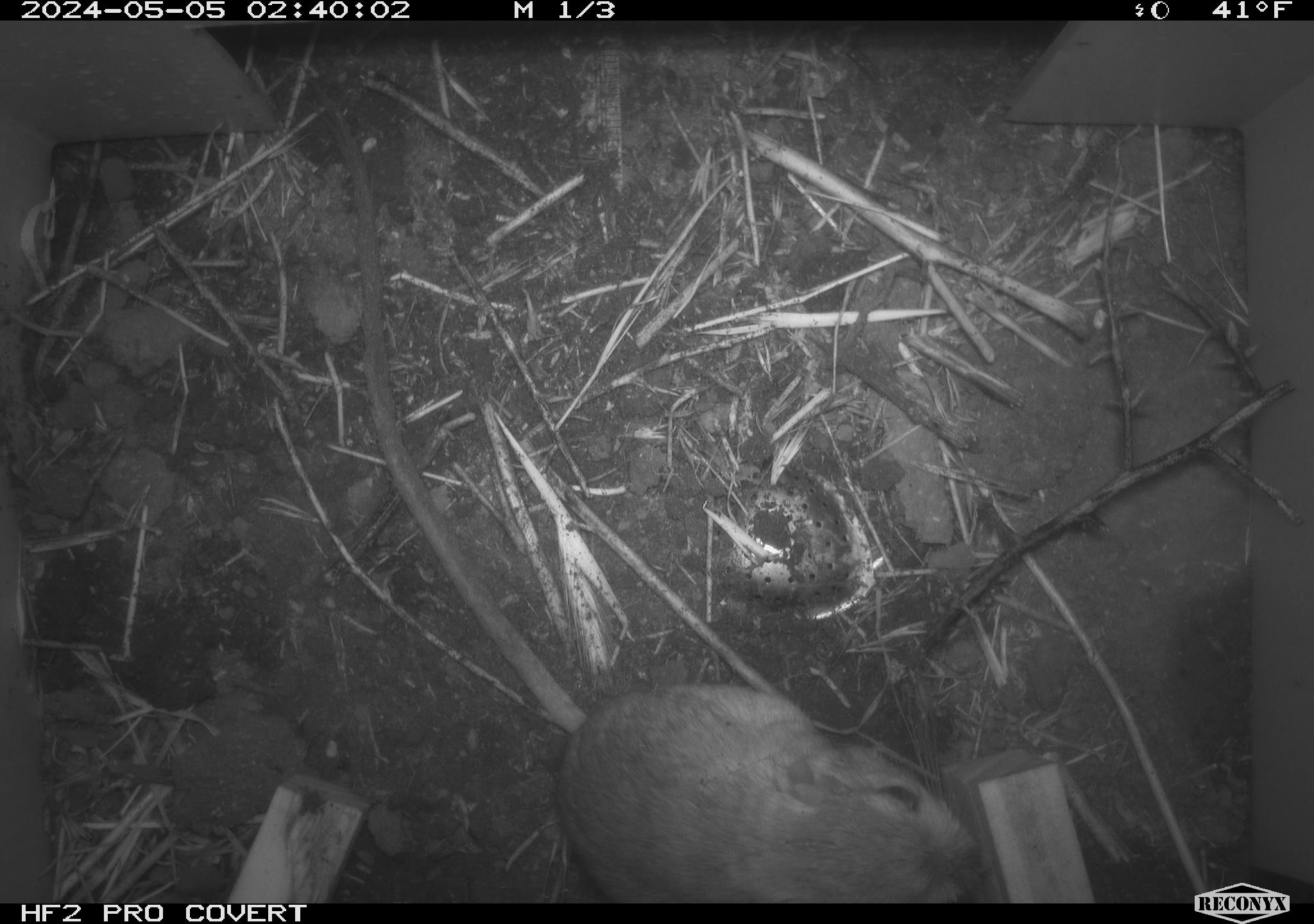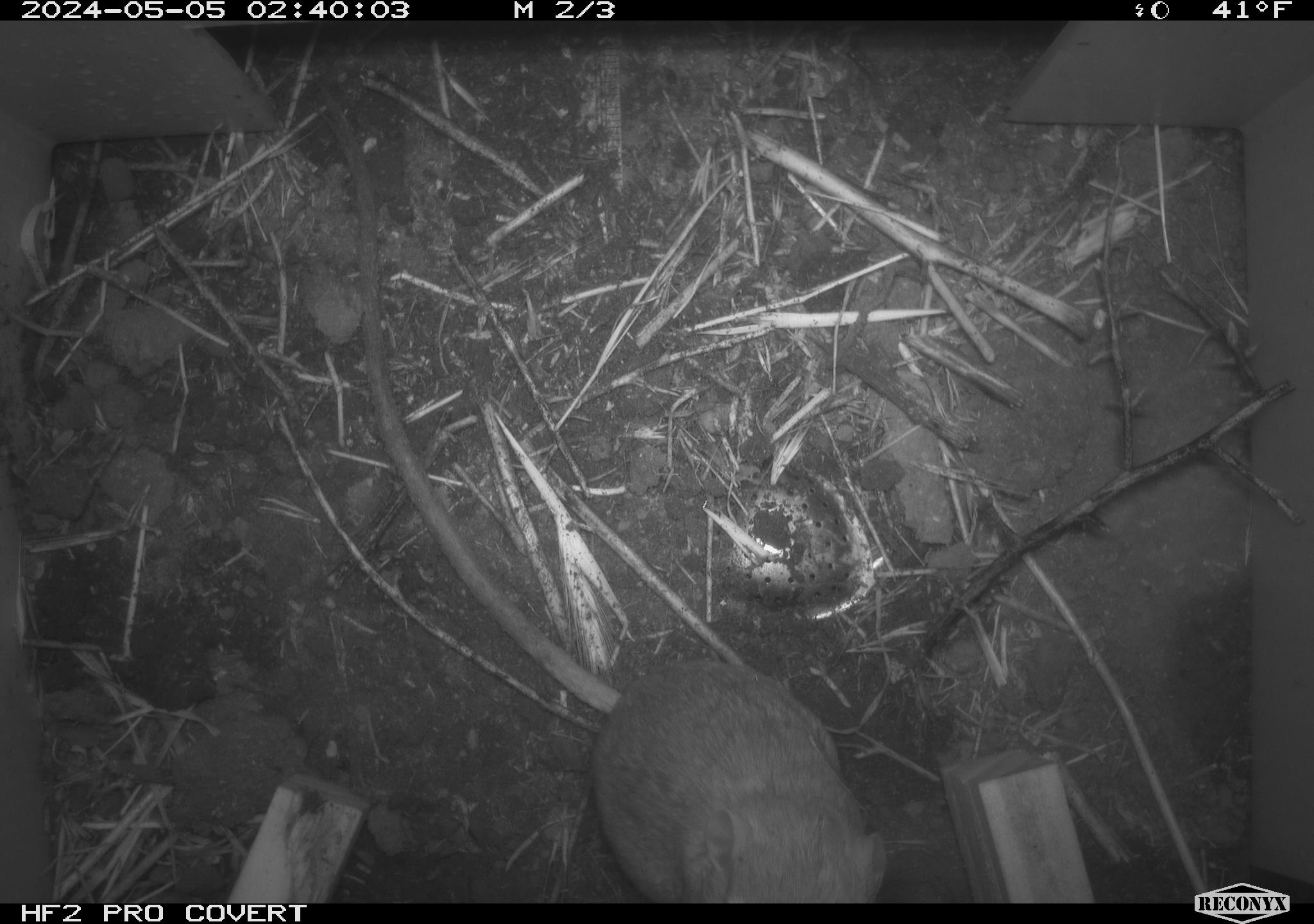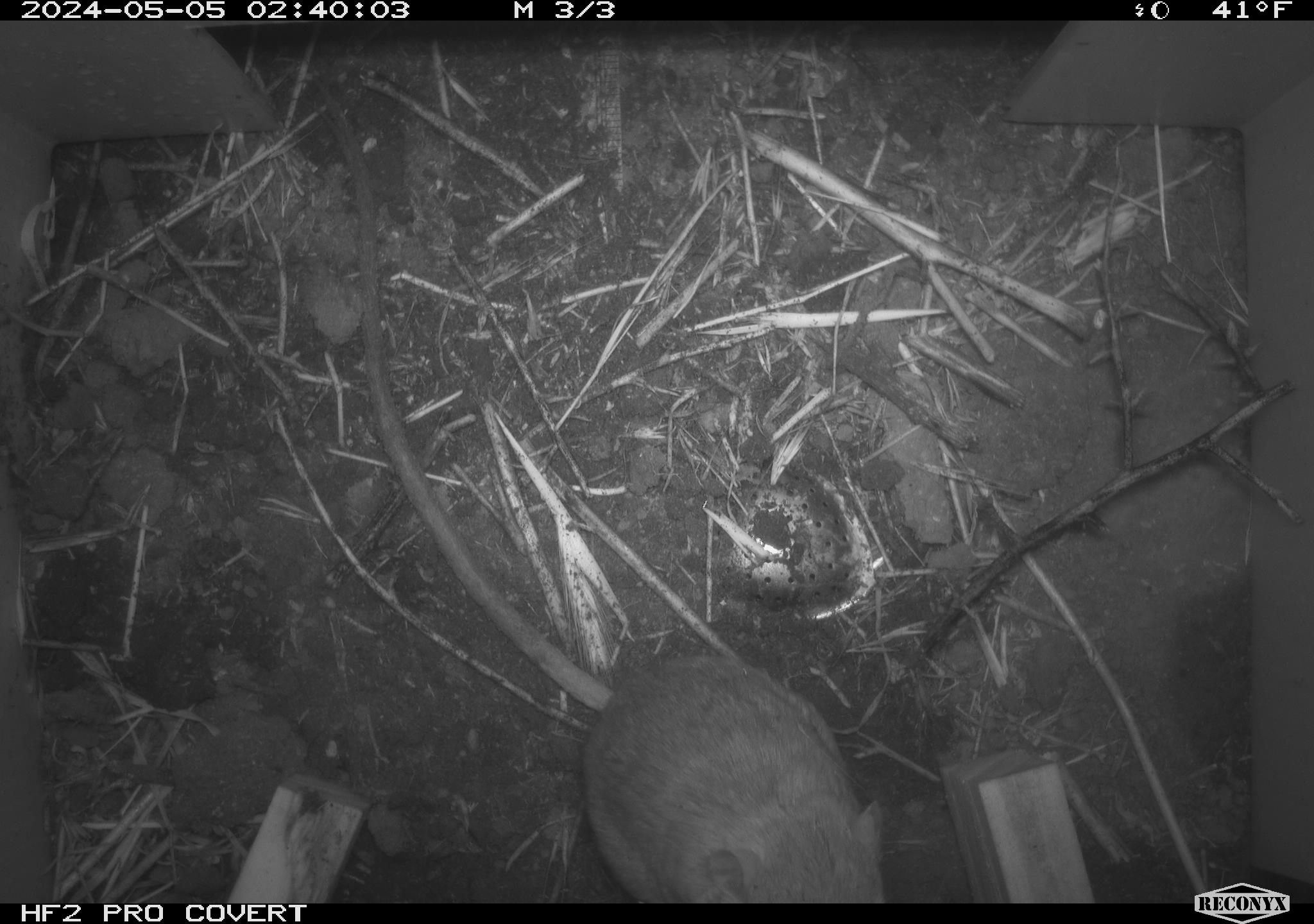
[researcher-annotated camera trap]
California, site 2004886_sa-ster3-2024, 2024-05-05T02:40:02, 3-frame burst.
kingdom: Animalia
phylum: Chordata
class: Mammalia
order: Rodentia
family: Heteromyidae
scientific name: Heteromyidae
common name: kangaroo rats and pocket mice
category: heteromyidae family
Heteromyidae family (kangaroo rats and pocket mice) (Heteromyidae).